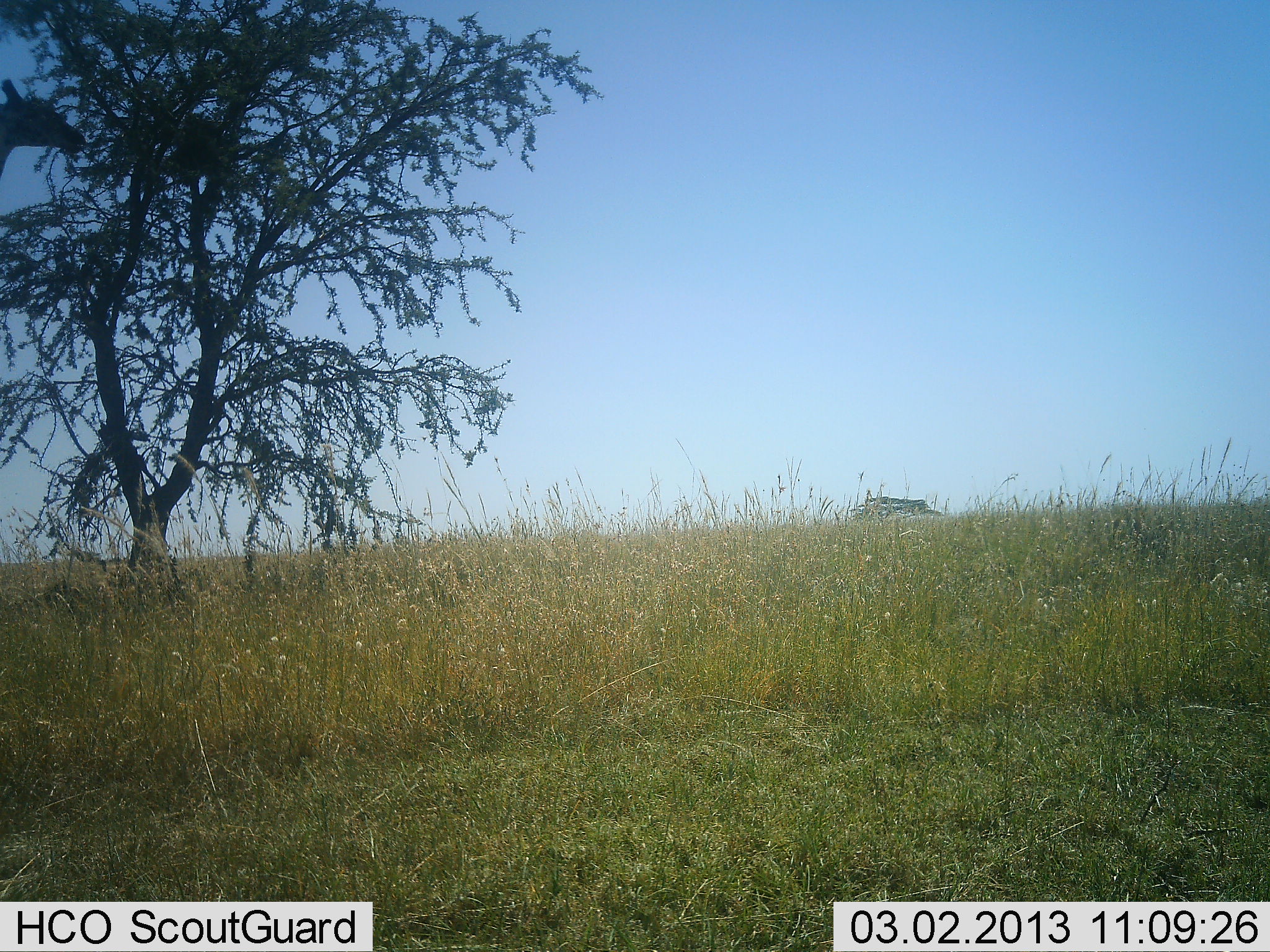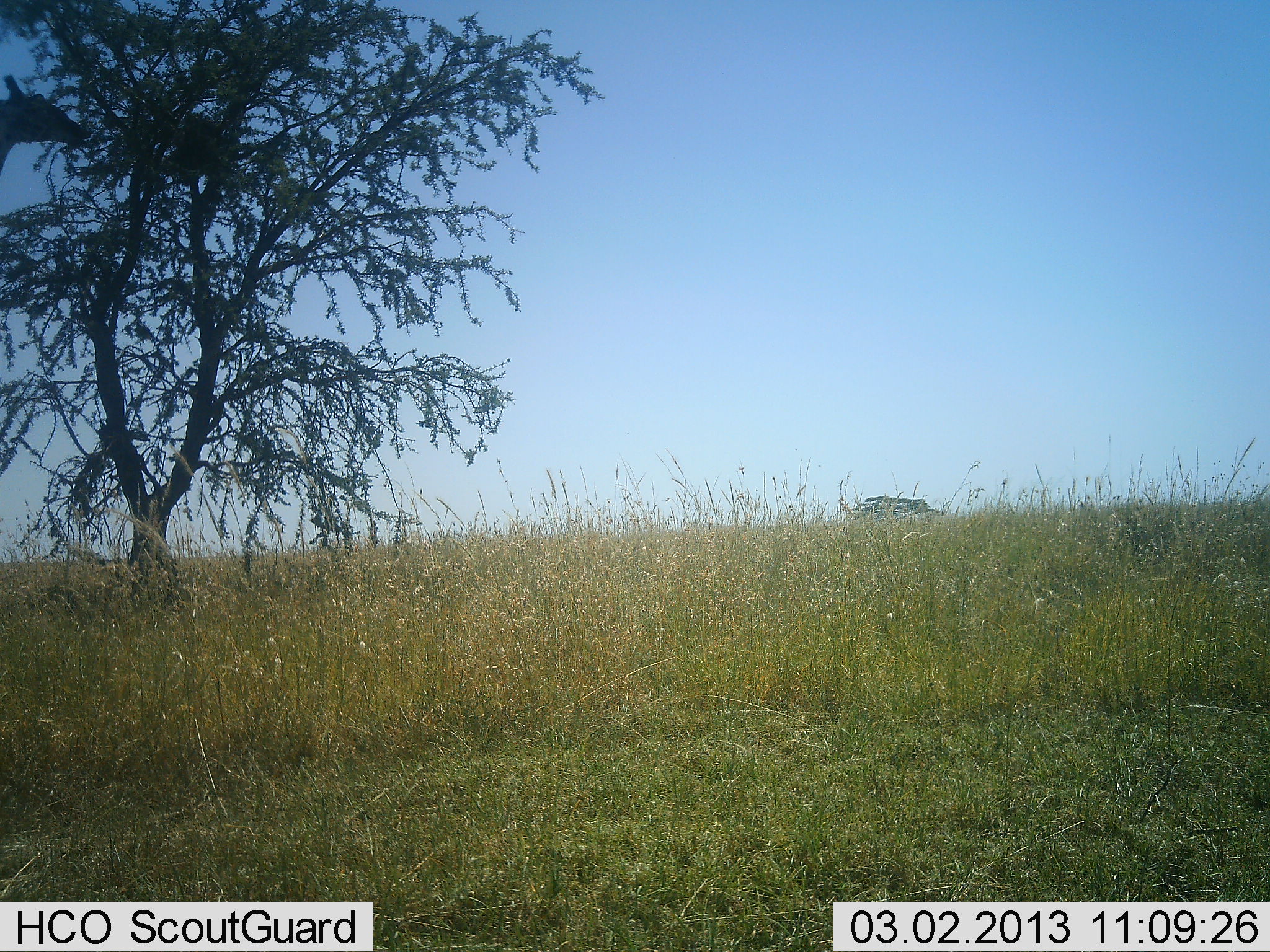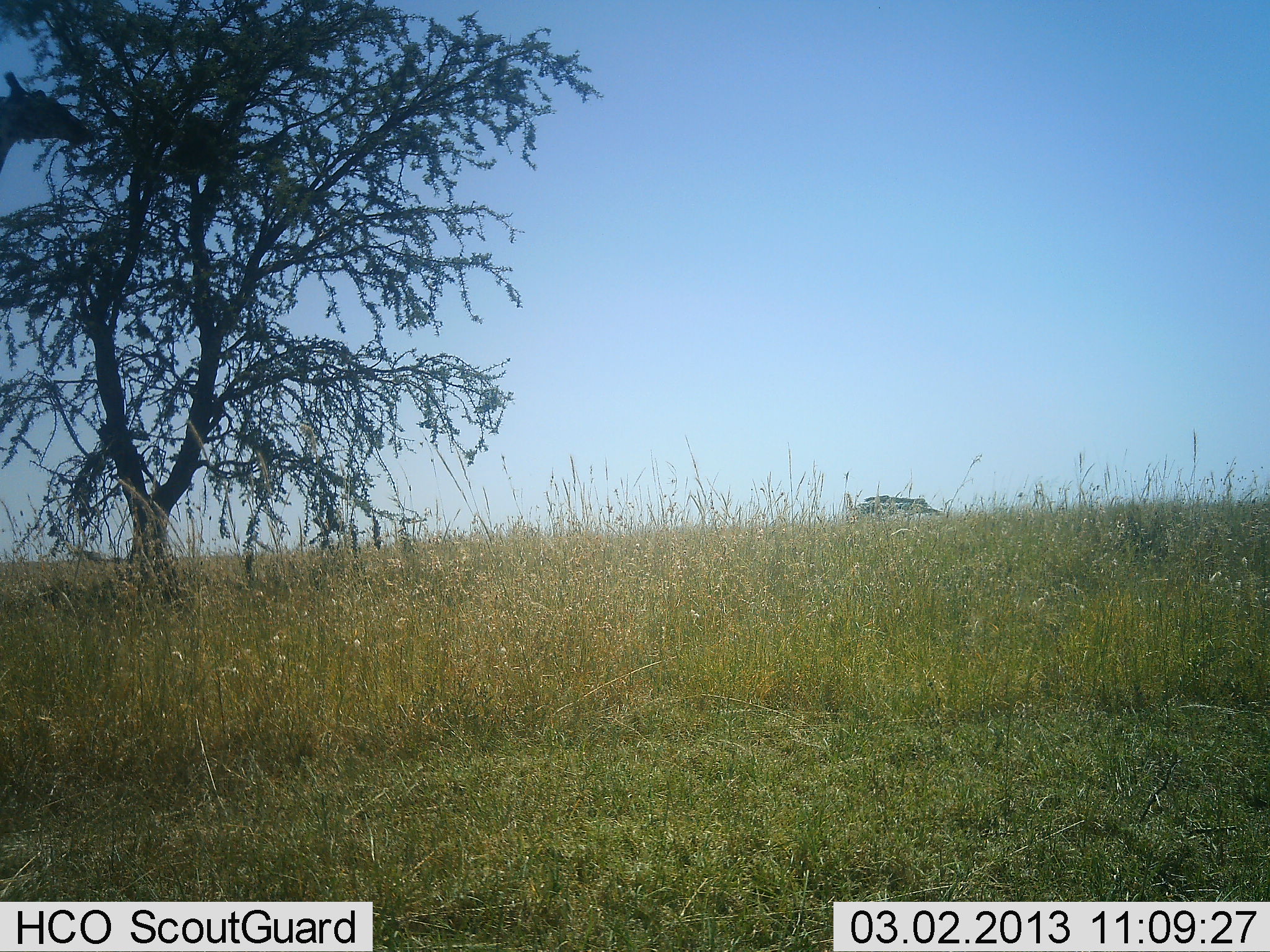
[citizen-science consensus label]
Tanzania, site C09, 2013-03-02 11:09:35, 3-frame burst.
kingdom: Animalia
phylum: Chordata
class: Mammalia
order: Artiodactyla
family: Giraffidae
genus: Giraffa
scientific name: Giraffa camelopardalis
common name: giraffe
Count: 1.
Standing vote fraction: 20%.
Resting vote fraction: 0%.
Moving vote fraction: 0%.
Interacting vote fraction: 4%.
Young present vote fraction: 0%.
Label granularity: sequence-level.